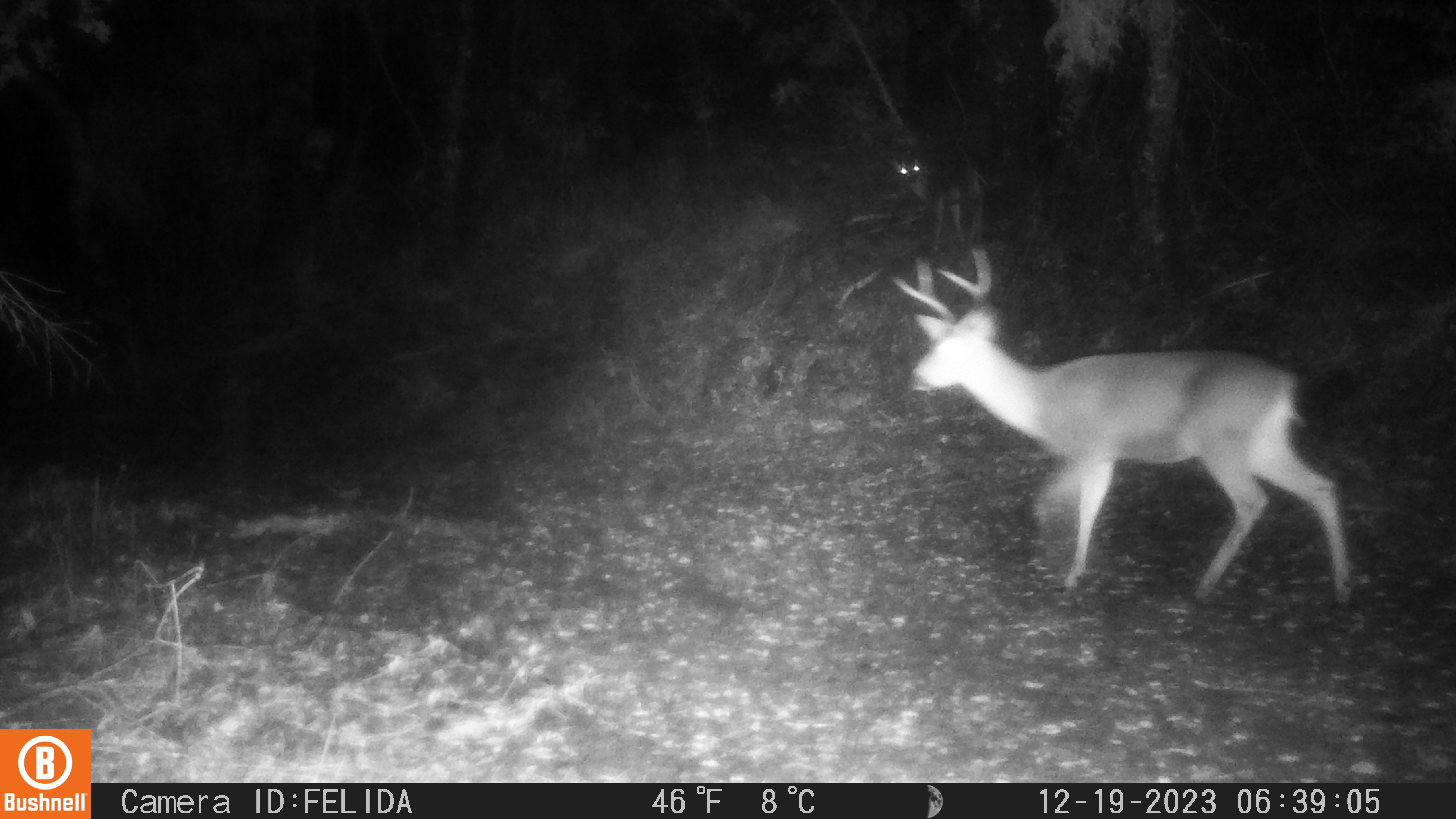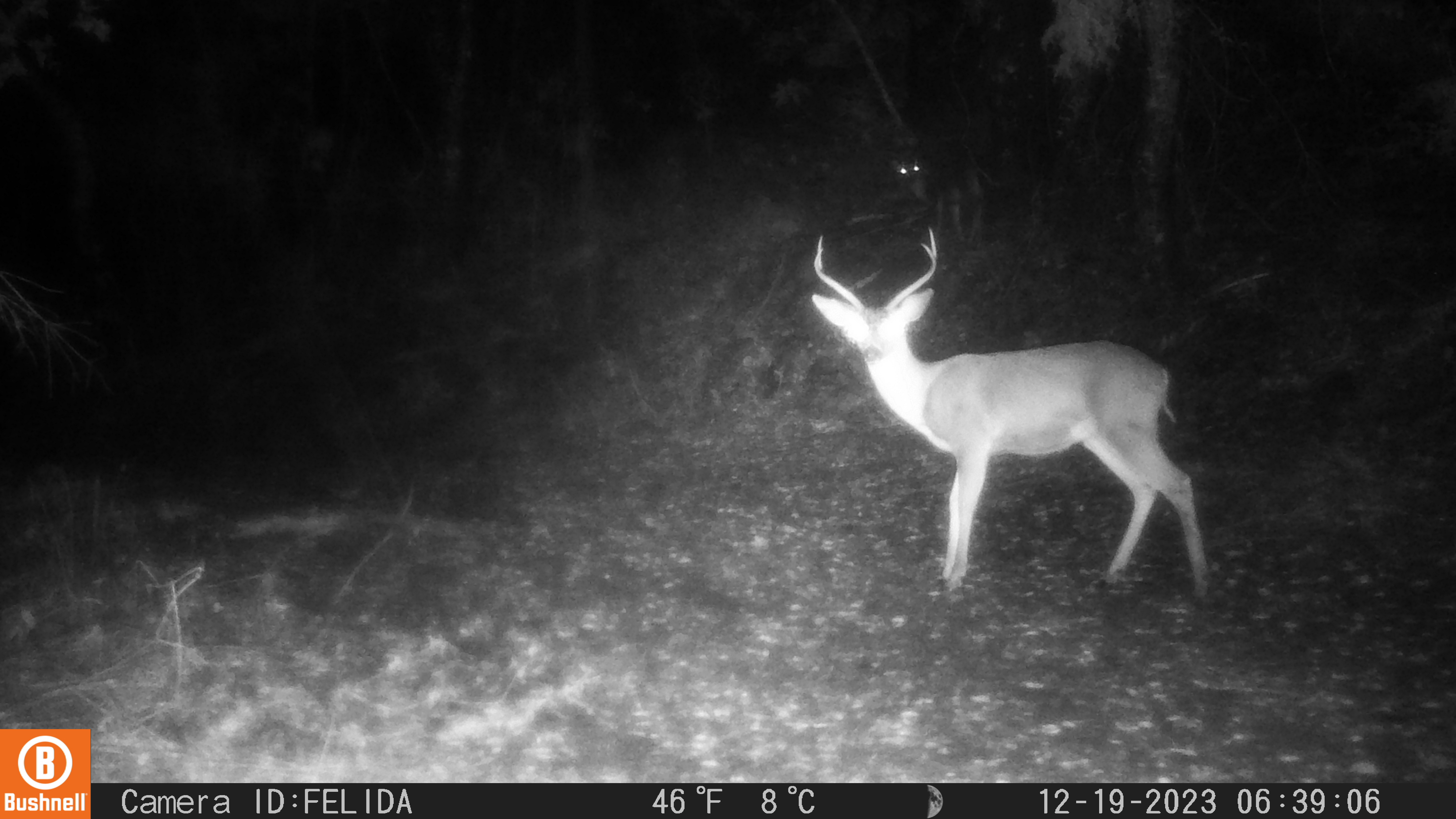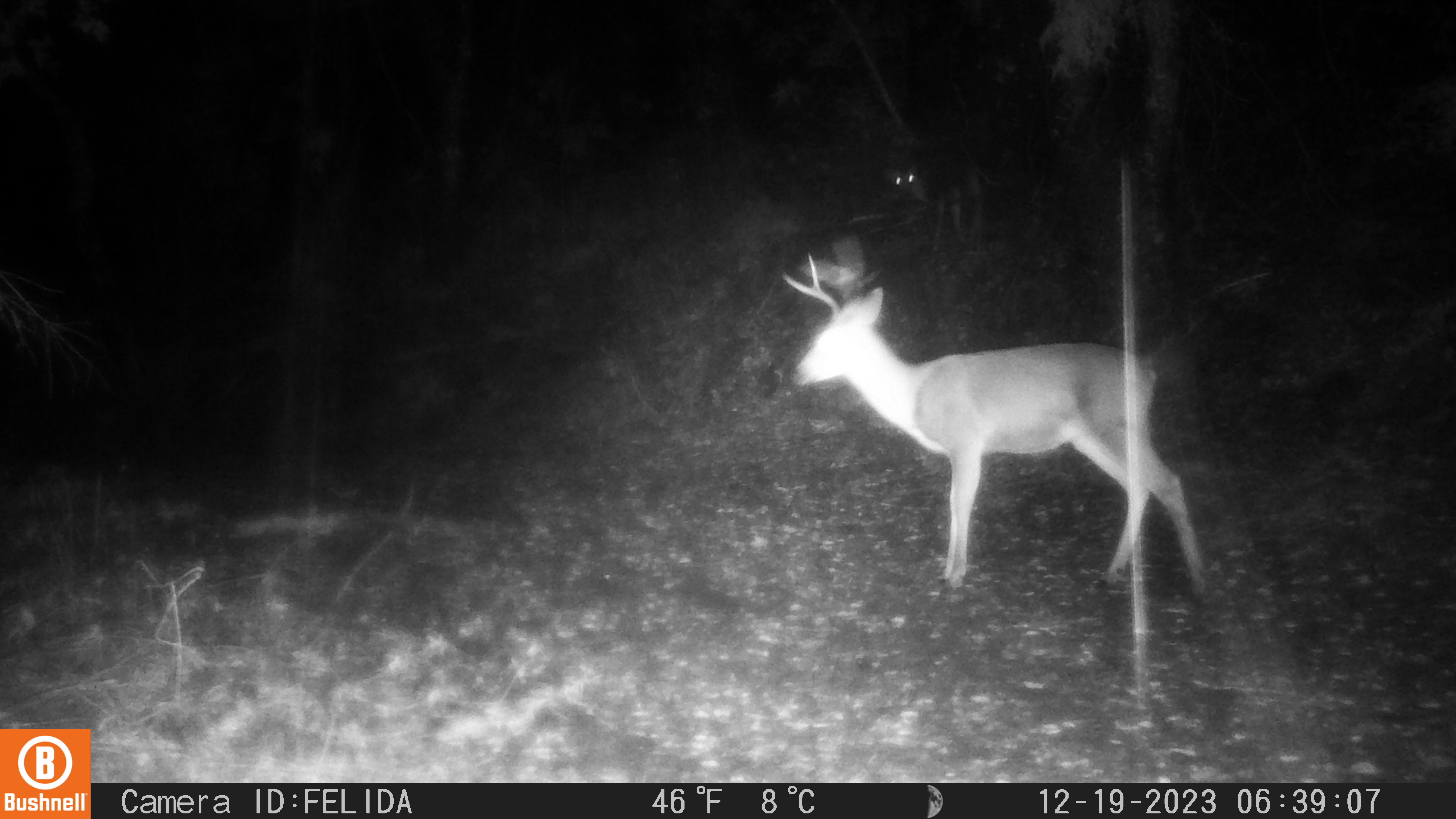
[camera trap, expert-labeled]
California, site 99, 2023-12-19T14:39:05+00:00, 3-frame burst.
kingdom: Animalia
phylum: Chordata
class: Mammalia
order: Artiodactyla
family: Cervidae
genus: Odocoileus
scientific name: Odocoileus hemionus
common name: mule deer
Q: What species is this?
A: Mule deer (Odocoileus hemionus).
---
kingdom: Animalia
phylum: Chordata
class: Mammalia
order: Carnivora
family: Canidae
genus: Canis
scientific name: Canis latrans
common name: coyote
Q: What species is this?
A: Coyote (Canis latrans).